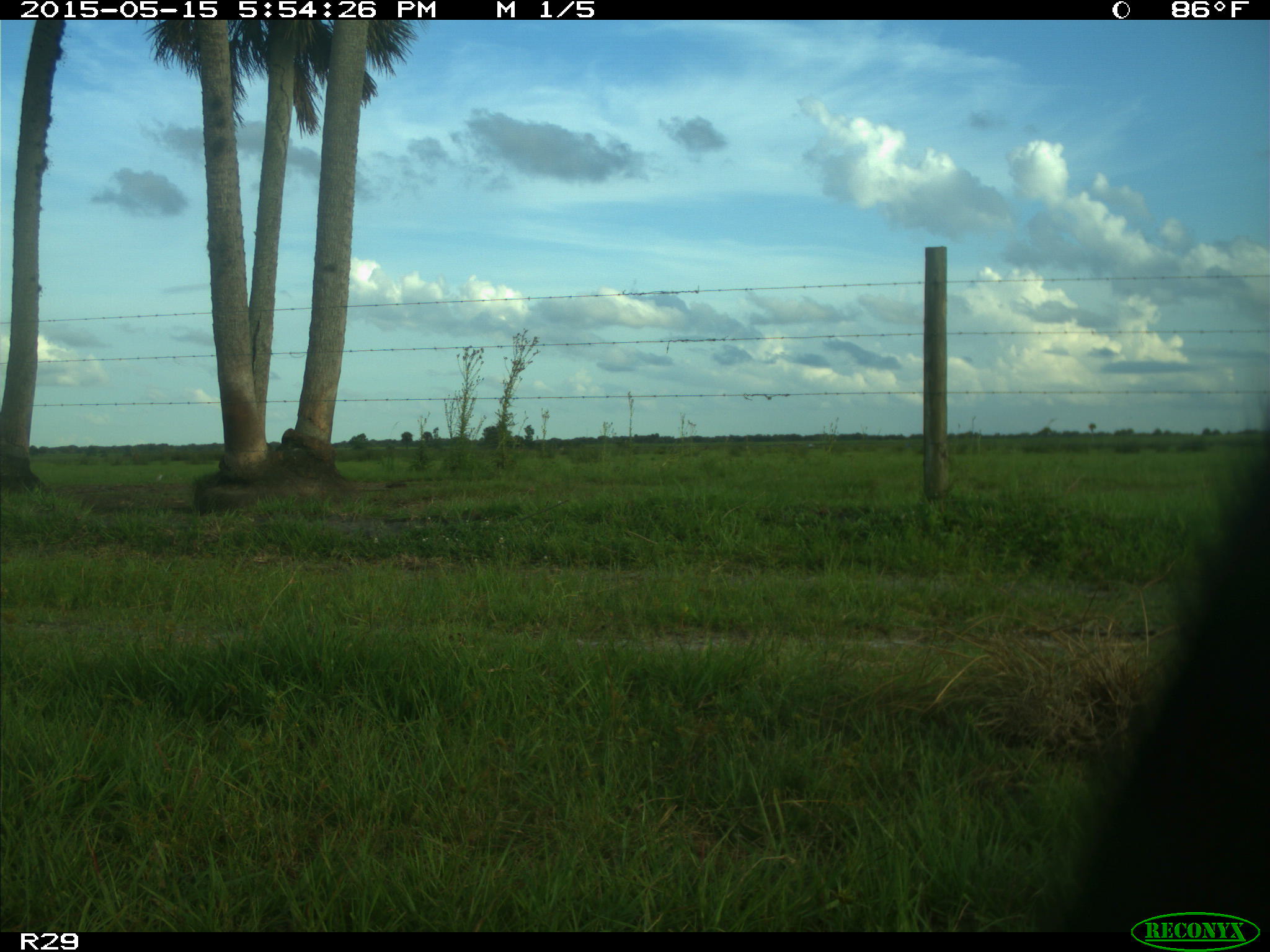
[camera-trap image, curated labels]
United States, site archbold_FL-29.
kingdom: Animalia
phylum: Chordata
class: Mammalia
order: Artiodactyla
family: Bovidae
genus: Bos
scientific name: Bos taurus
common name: domestic cow